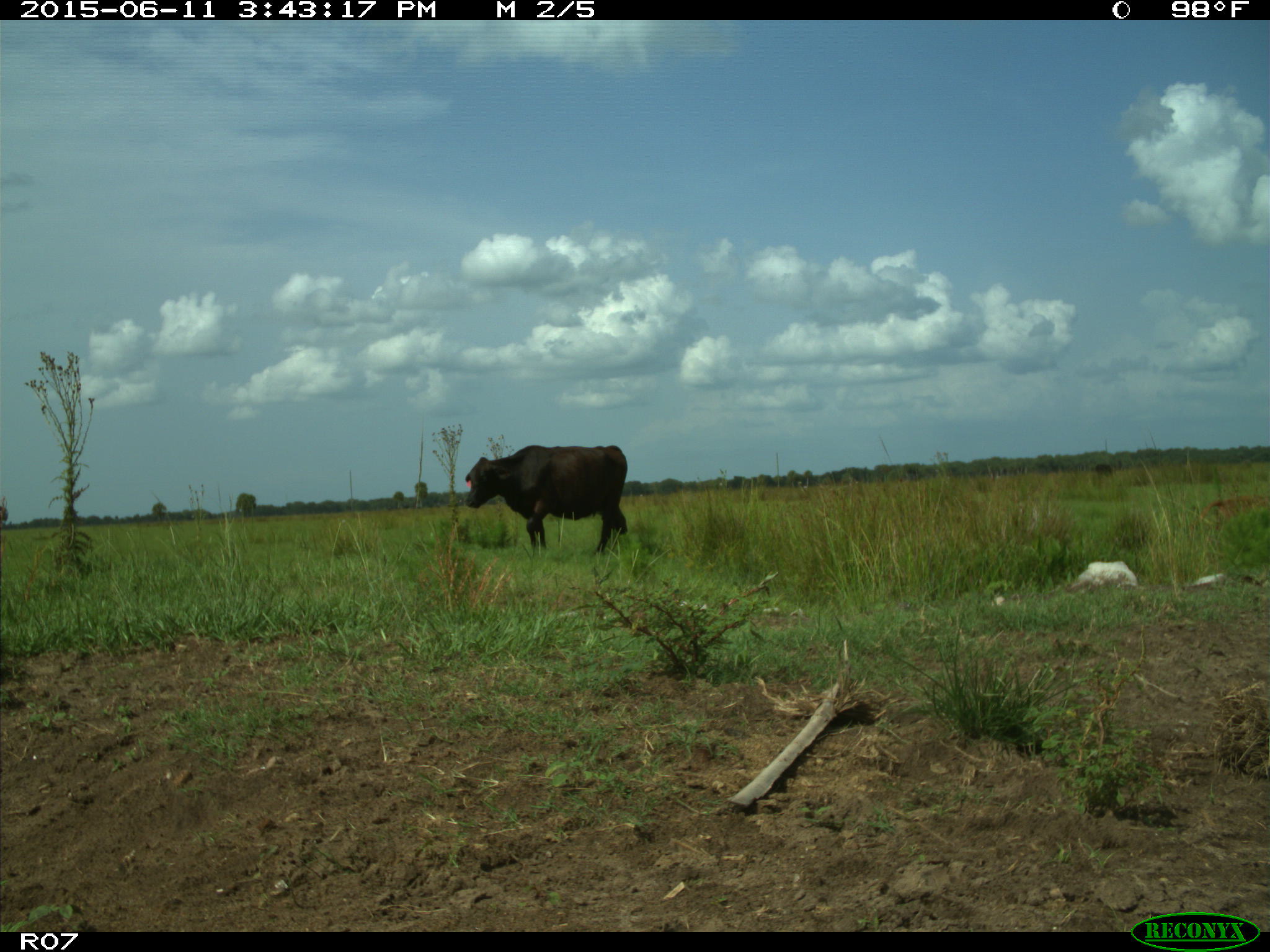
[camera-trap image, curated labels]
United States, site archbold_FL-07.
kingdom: Animalia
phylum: Chordata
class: Mammalia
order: Artiodactyla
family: Bovidae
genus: Bos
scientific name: Bos taurus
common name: domestic cow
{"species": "Bos taurus (domestic cow)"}